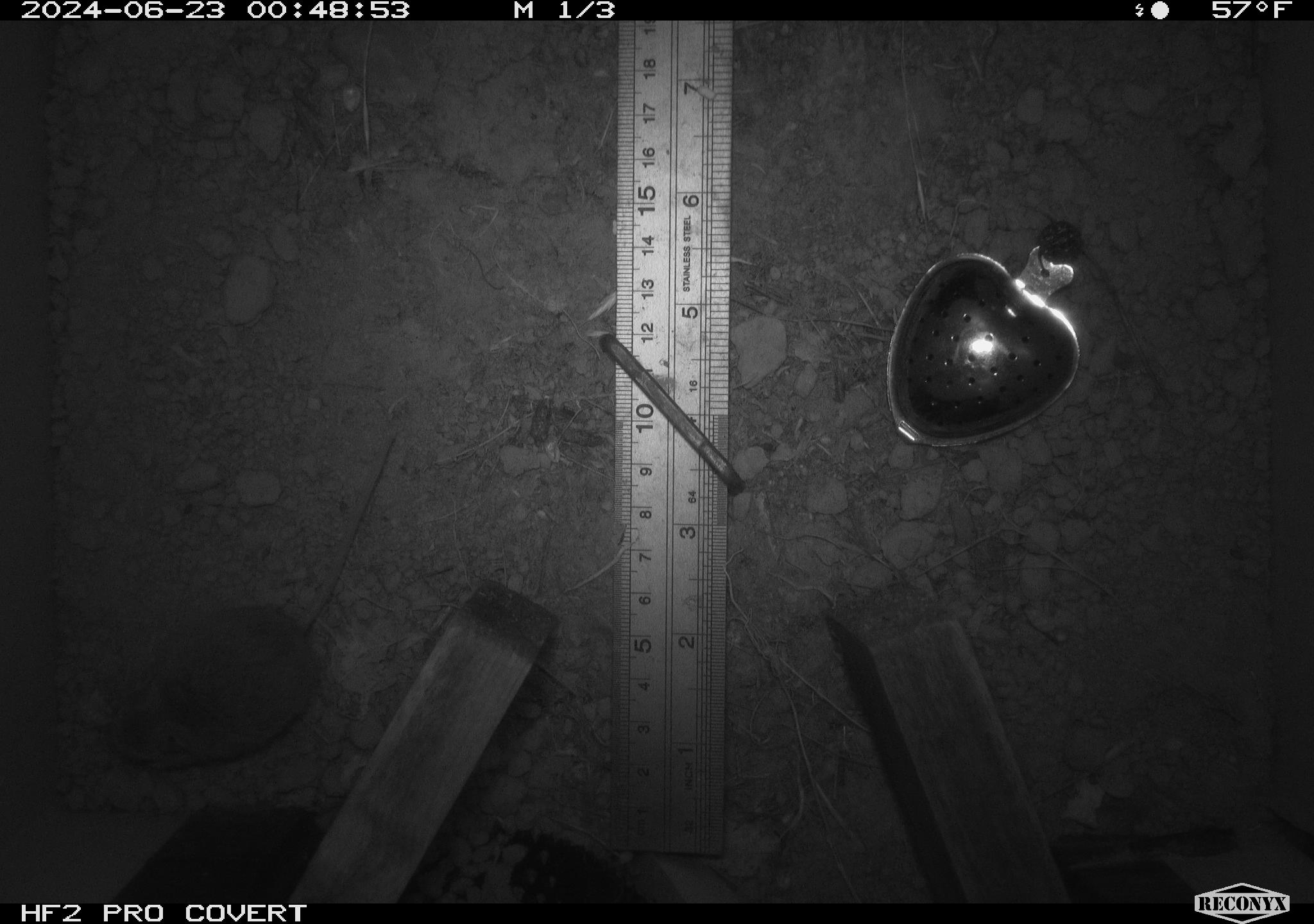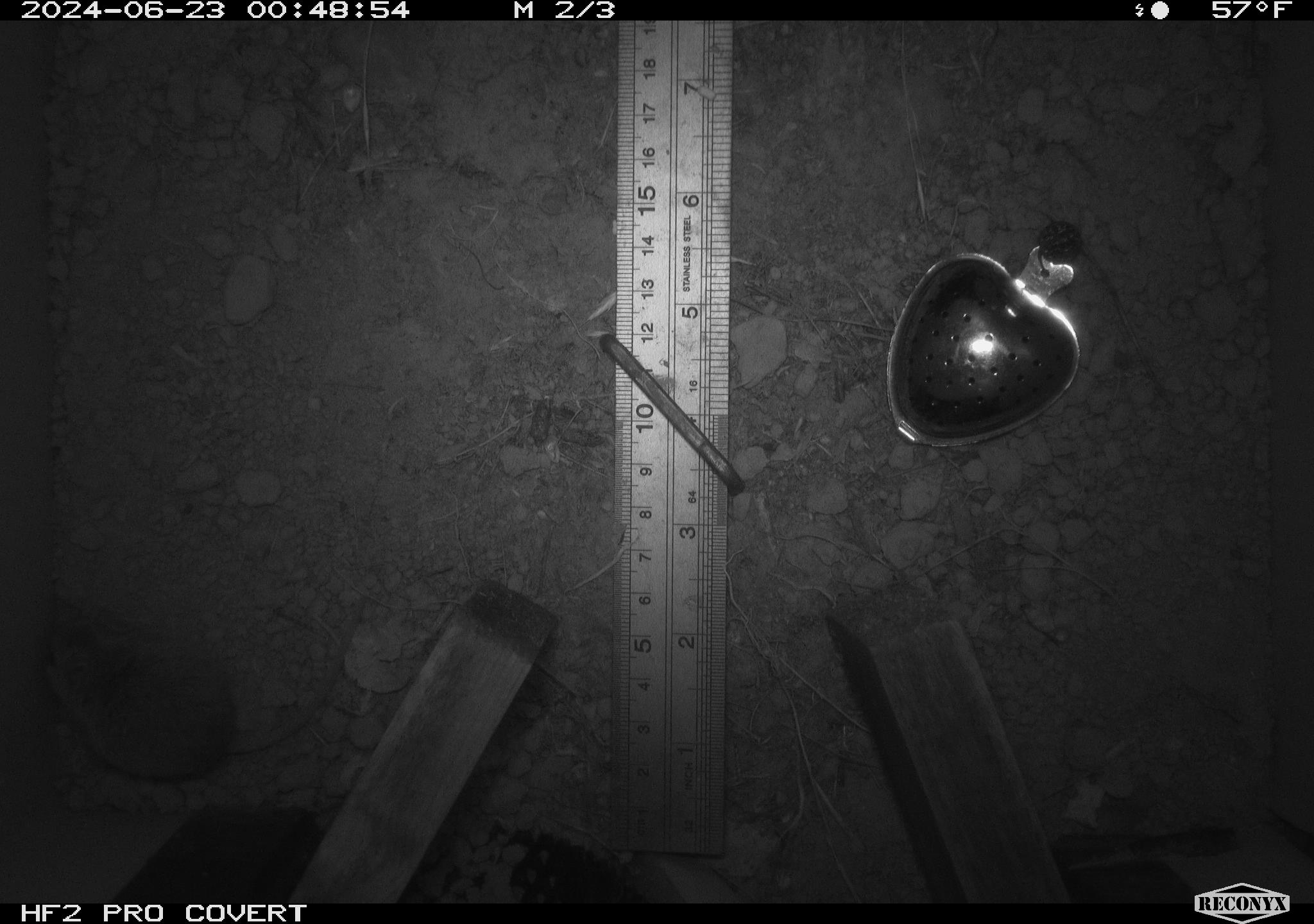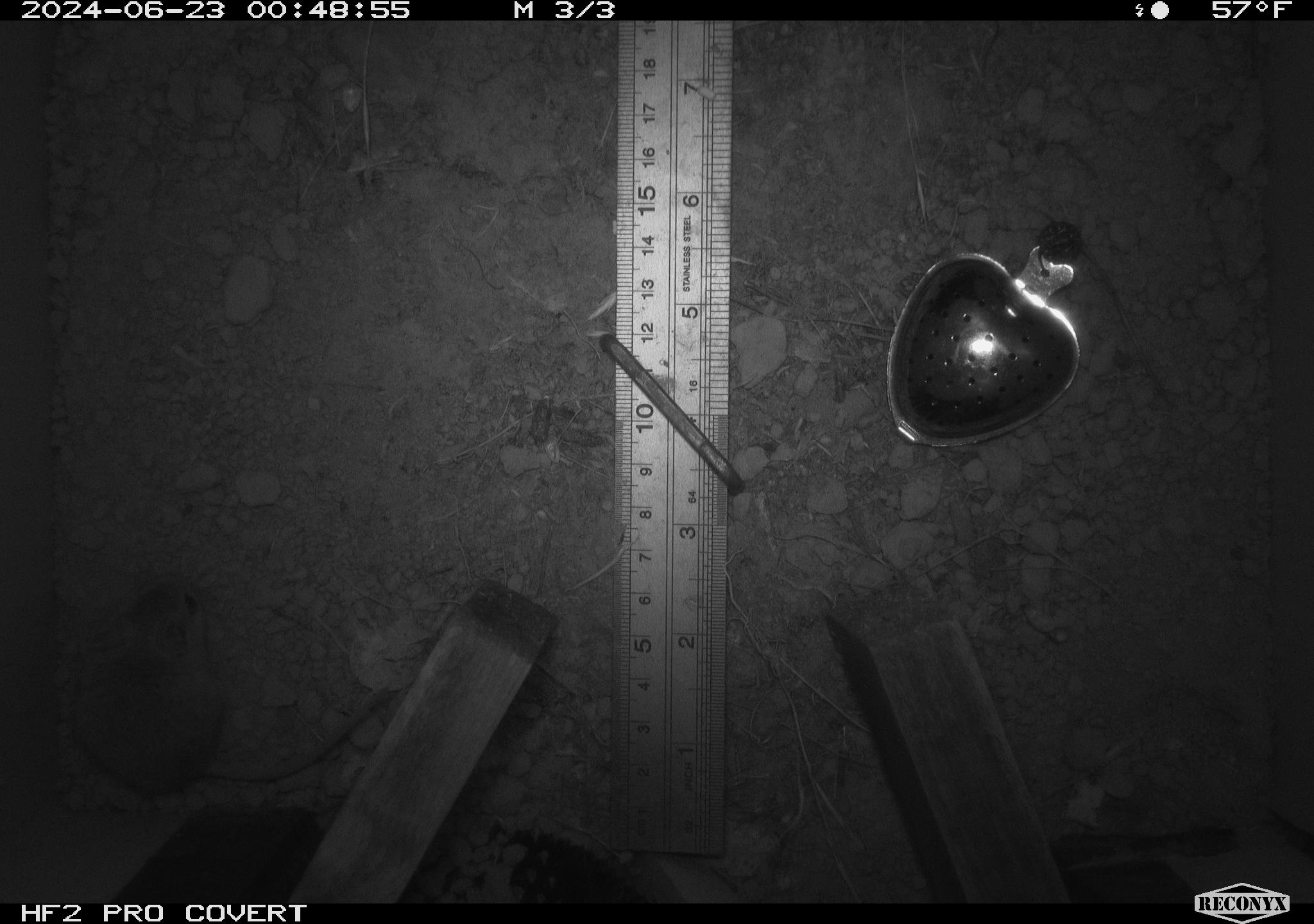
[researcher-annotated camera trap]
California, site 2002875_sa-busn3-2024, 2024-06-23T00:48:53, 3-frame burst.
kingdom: Animalia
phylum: Chordata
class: Mammalia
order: Rodentia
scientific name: Rodentia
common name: mouse species